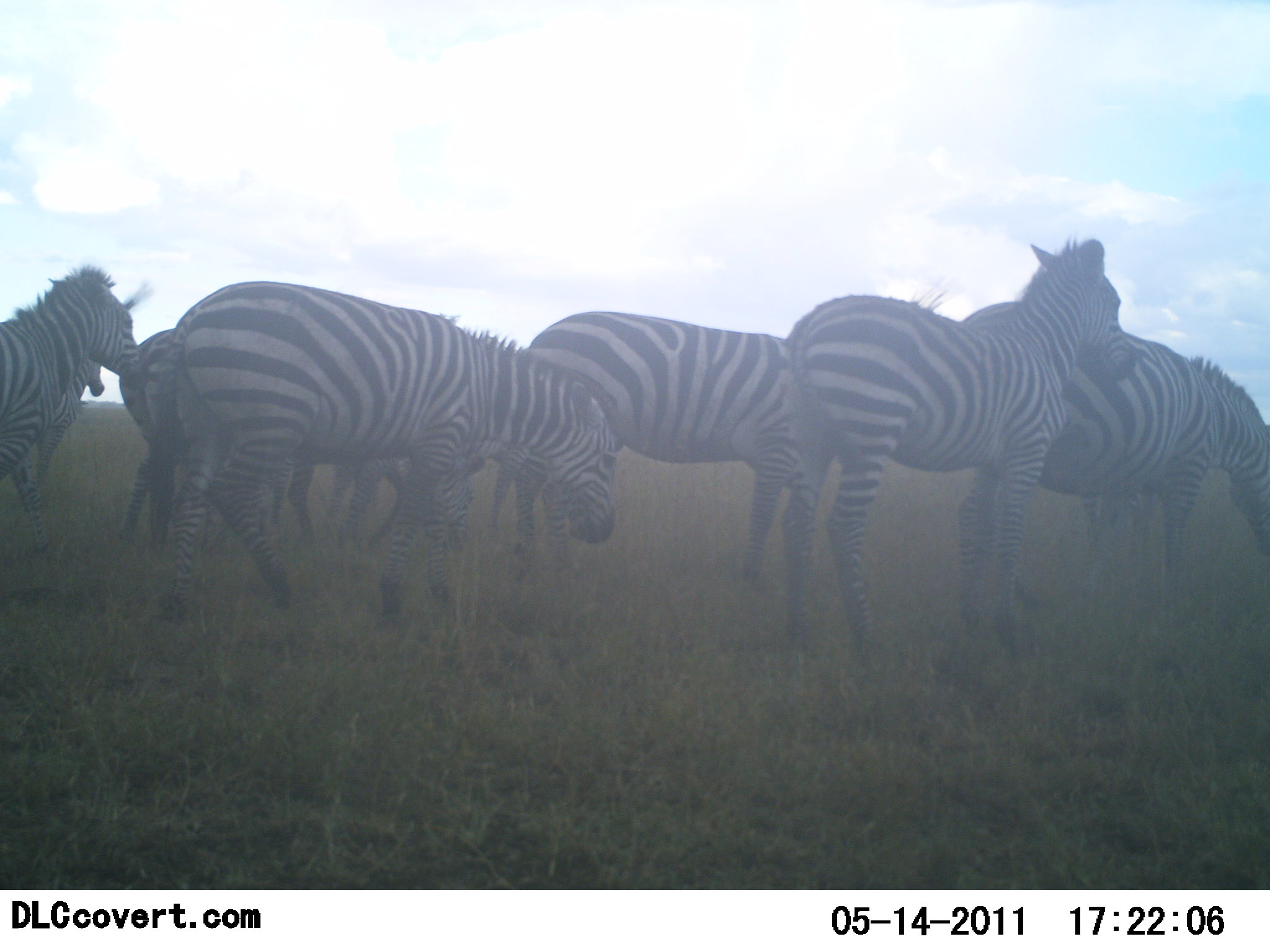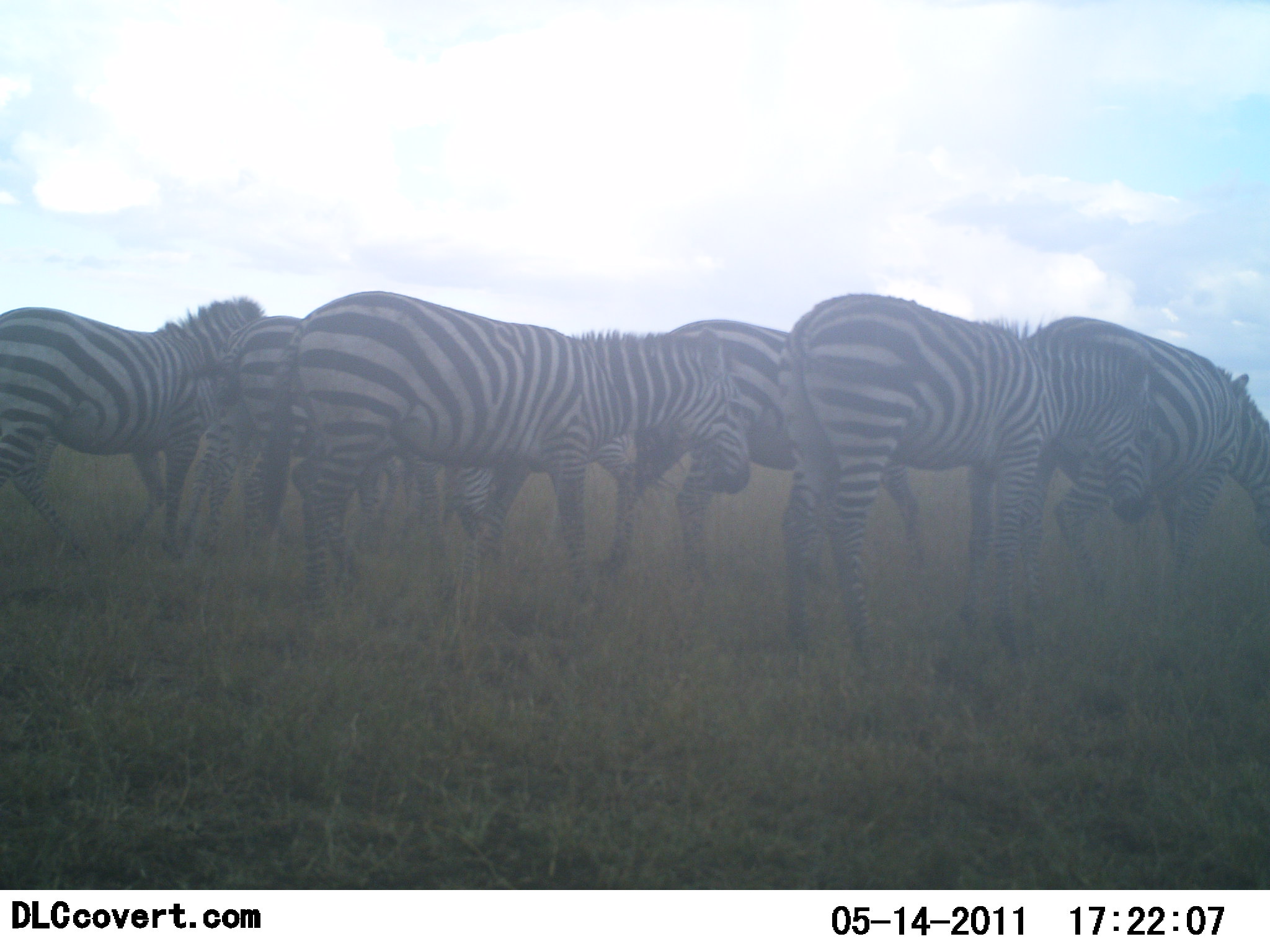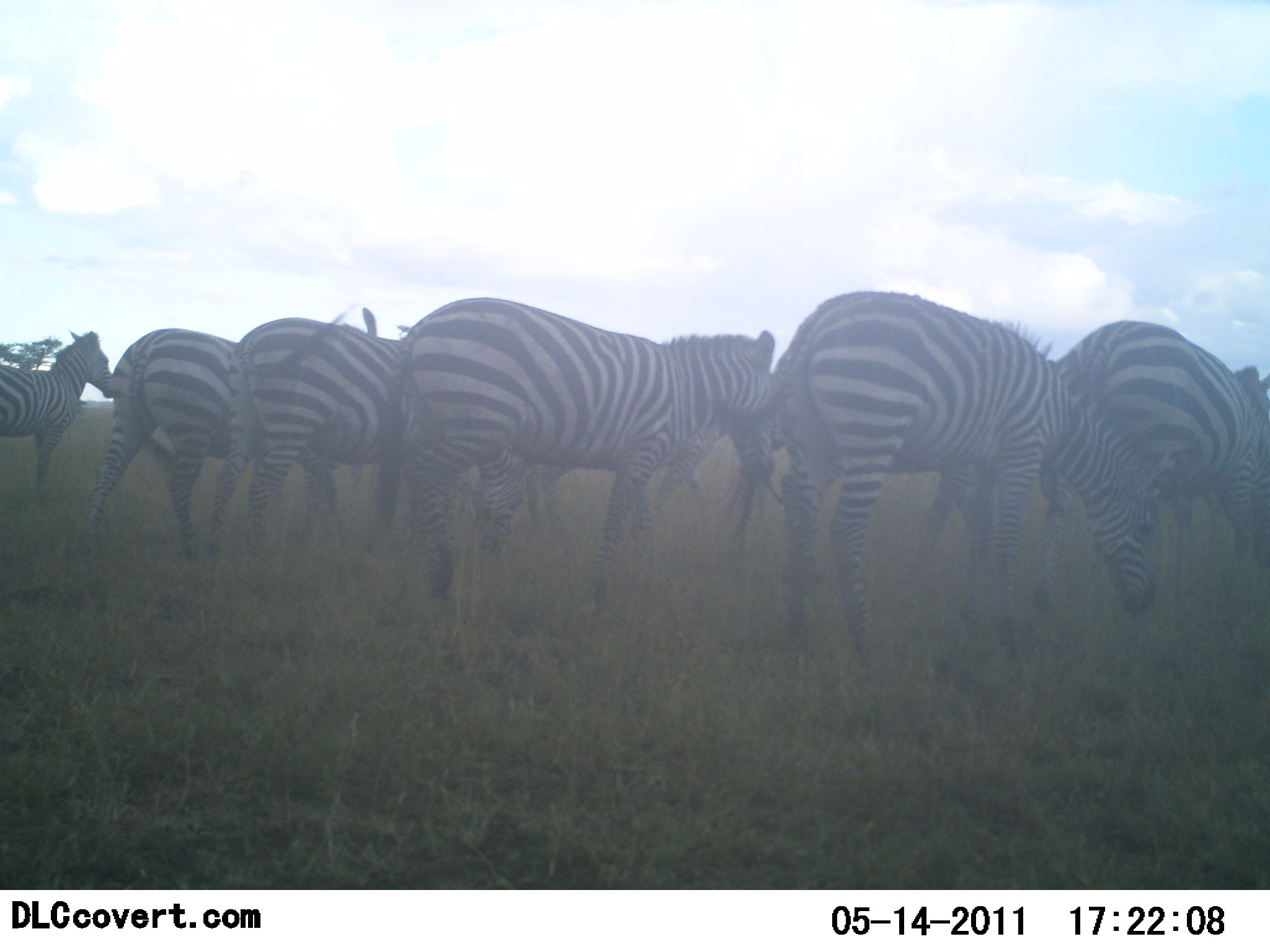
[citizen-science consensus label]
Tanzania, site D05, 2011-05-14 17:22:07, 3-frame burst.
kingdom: Animalia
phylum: Chordata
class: Mammalia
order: Perissodactyla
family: Equidae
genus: Equus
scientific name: Equus quagga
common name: plains zebra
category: zebra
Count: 8.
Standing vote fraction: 33%.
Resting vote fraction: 0%.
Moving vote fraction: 75%.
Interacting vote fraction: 0%.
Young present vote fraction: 0%.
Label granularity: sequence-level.